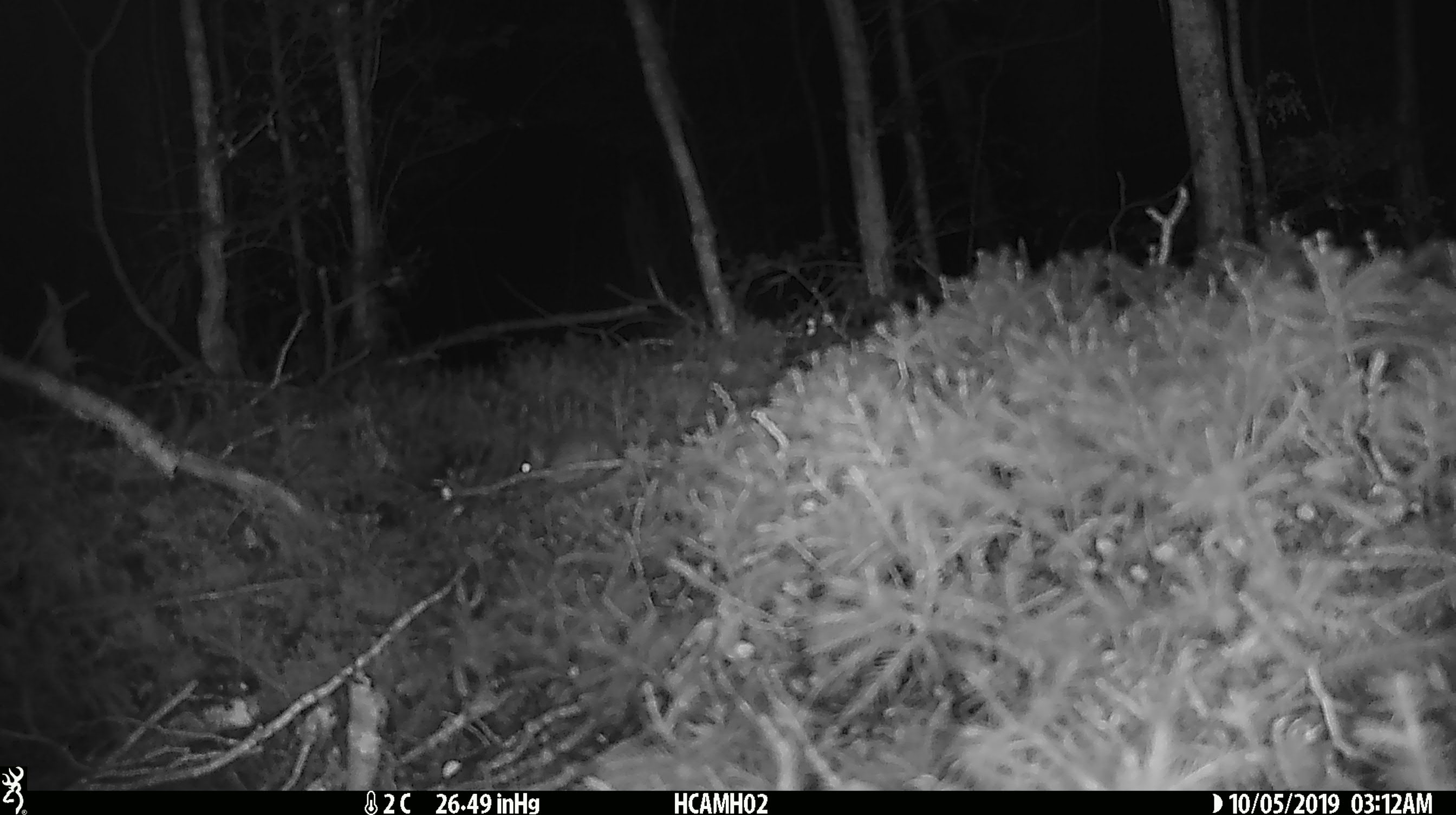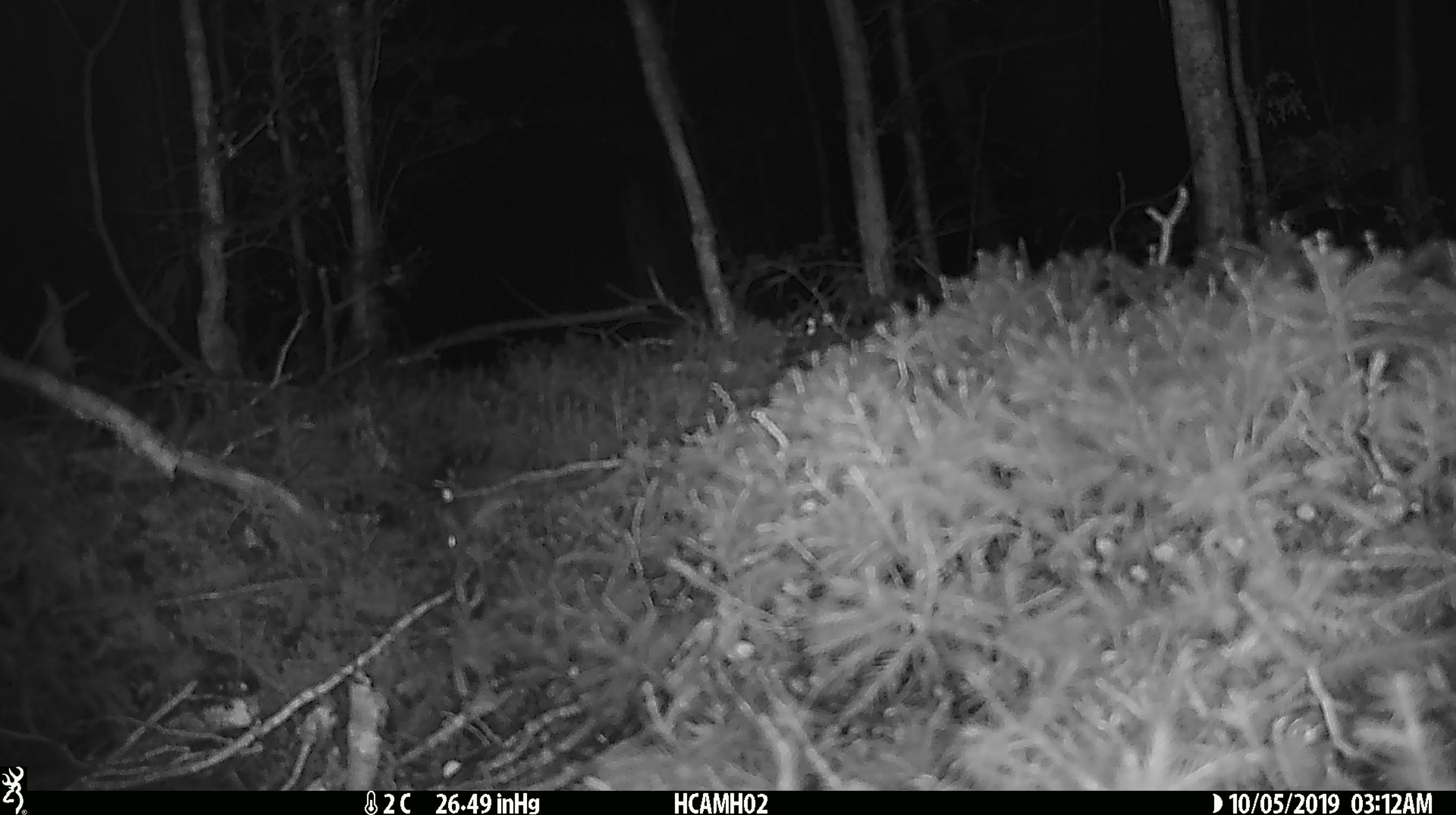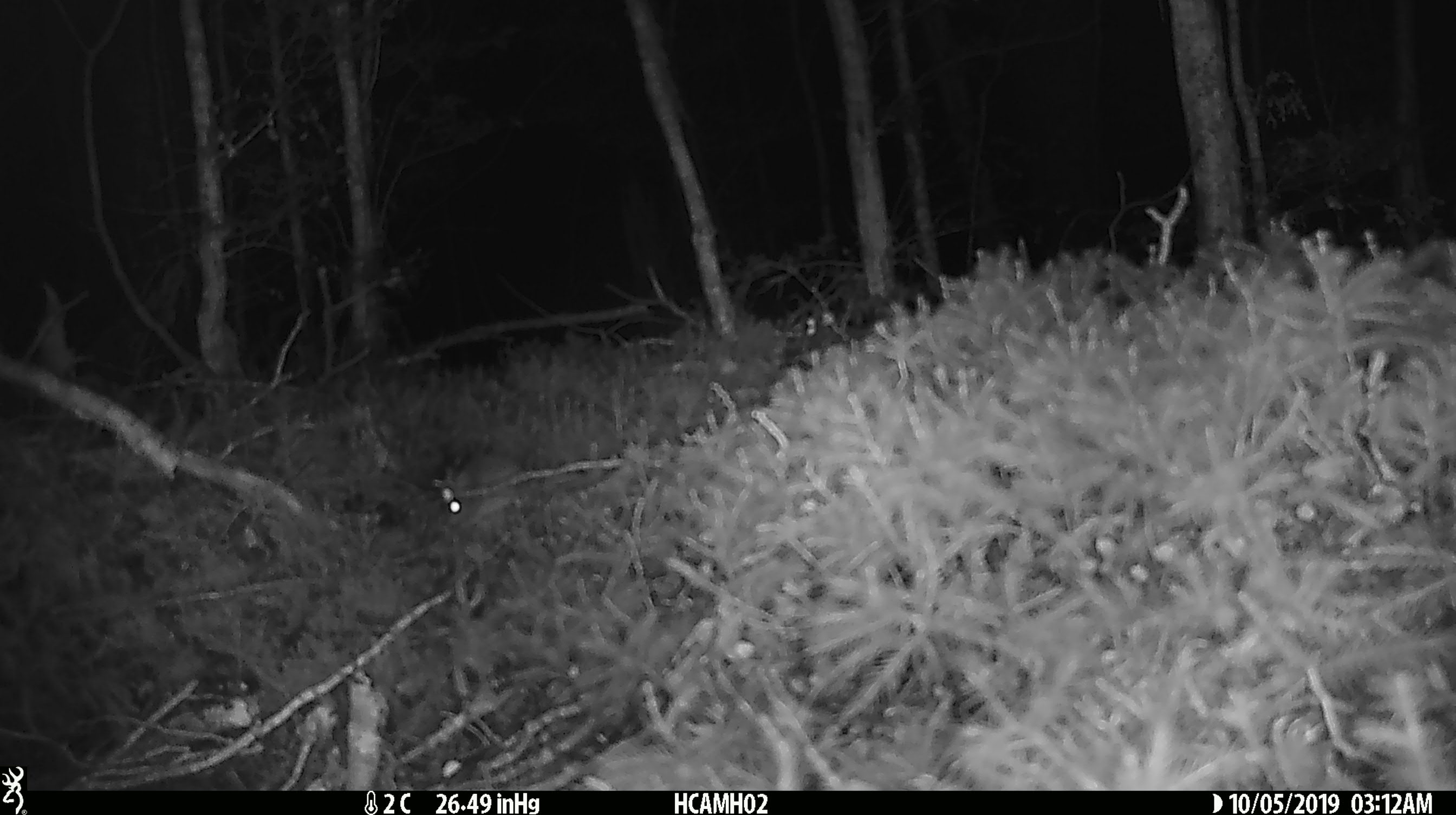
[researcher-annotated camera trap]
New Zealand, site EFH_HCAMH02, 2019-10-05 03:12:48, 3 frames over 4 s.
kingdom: Animalia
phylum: Chordata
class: Mammalia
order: Rodentia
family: Muridae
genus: Mus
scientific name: Mus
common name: mouse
Mouse (Mus).